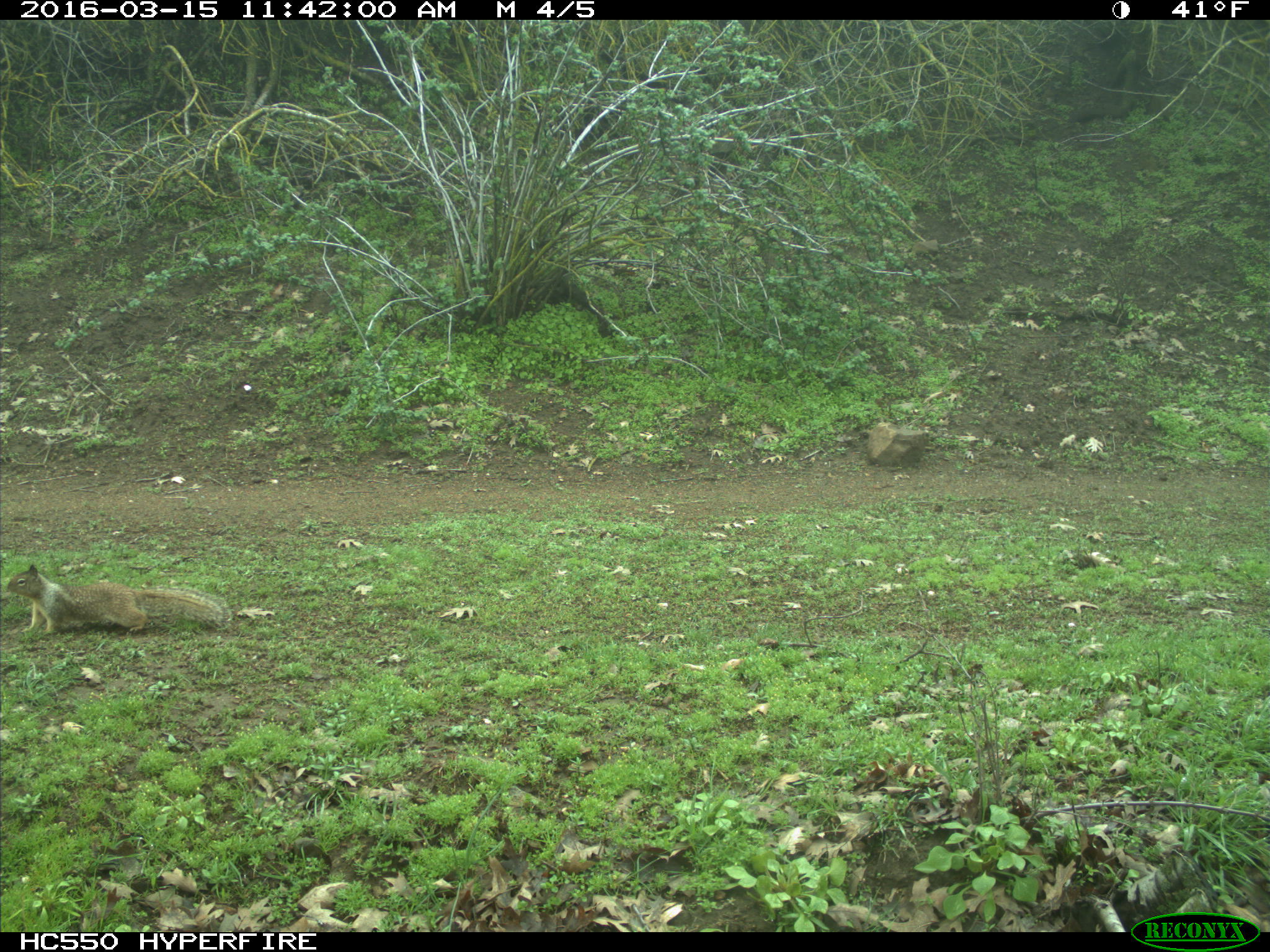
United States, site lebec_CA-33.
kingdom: Animalia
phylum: Chordata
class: Mammalia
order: Rodentia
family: Sciuridae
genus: Otospermophilus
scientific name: Otospermophilus beecheyi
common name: california ground squirrel